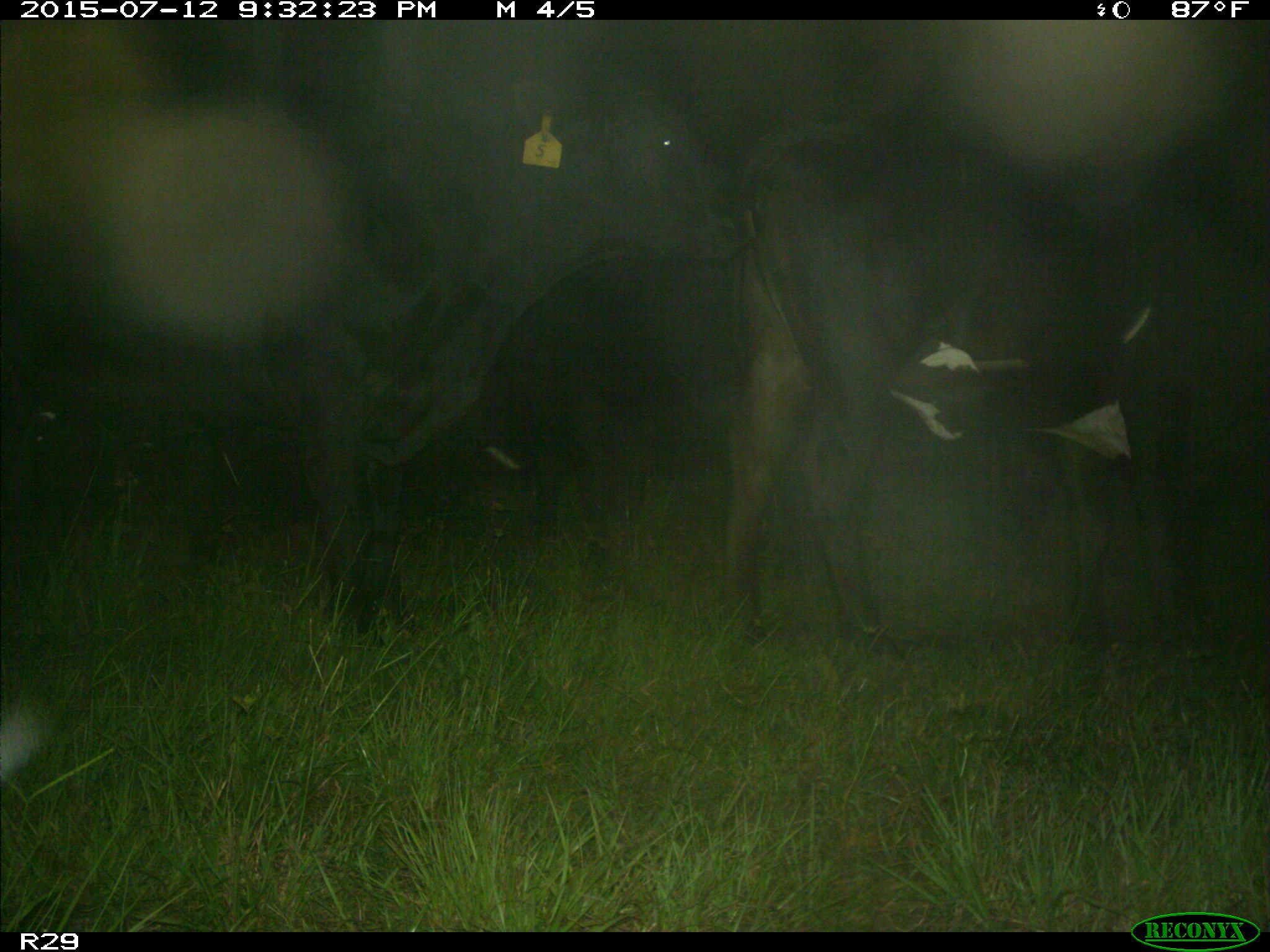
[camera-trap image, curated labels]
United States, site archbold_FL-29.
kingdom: Animalia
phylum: Chordata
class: Mammalia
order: Artiodactyla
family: Bovidae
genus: Bos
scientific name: Bos taurus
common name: domestic cow